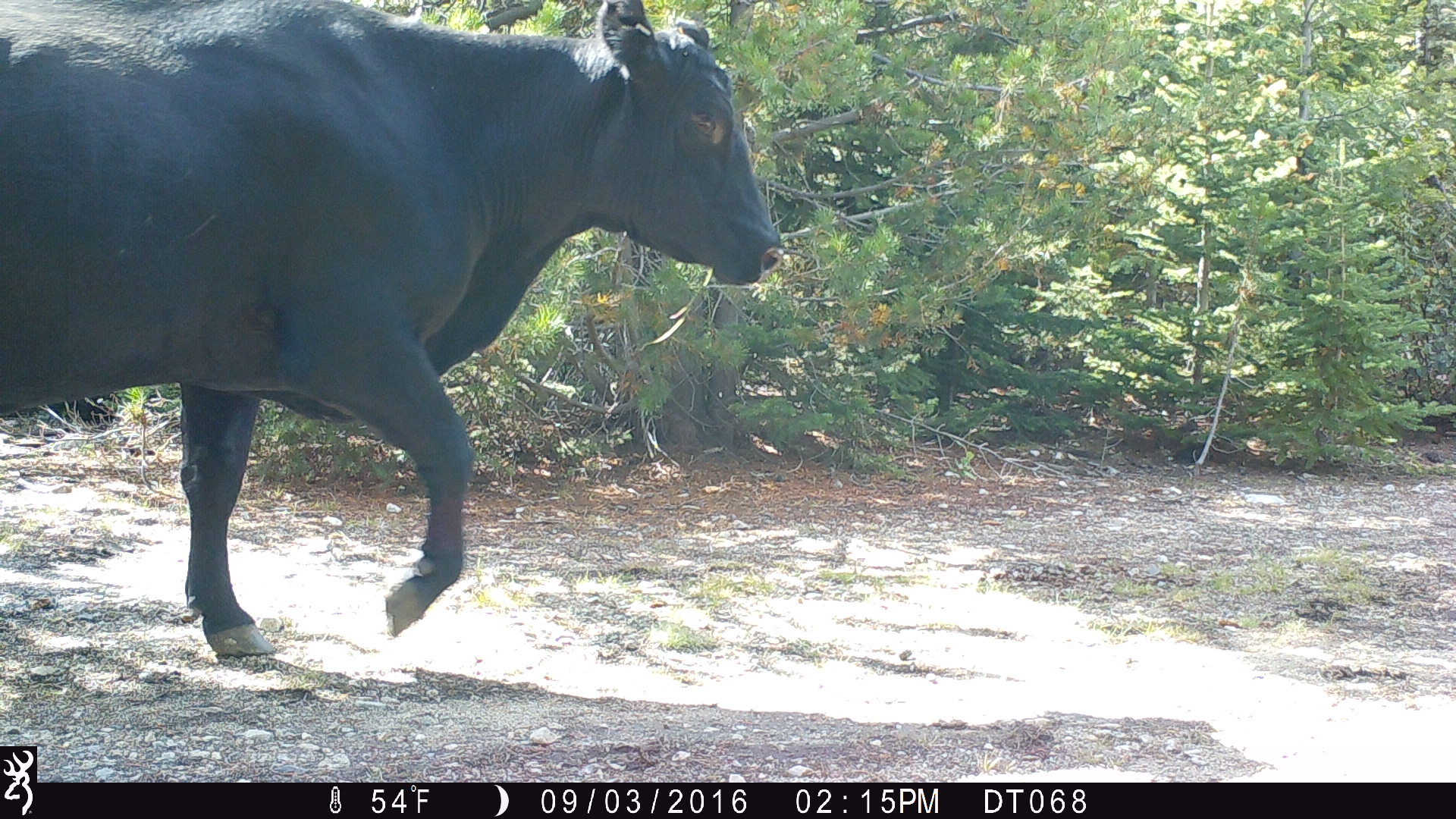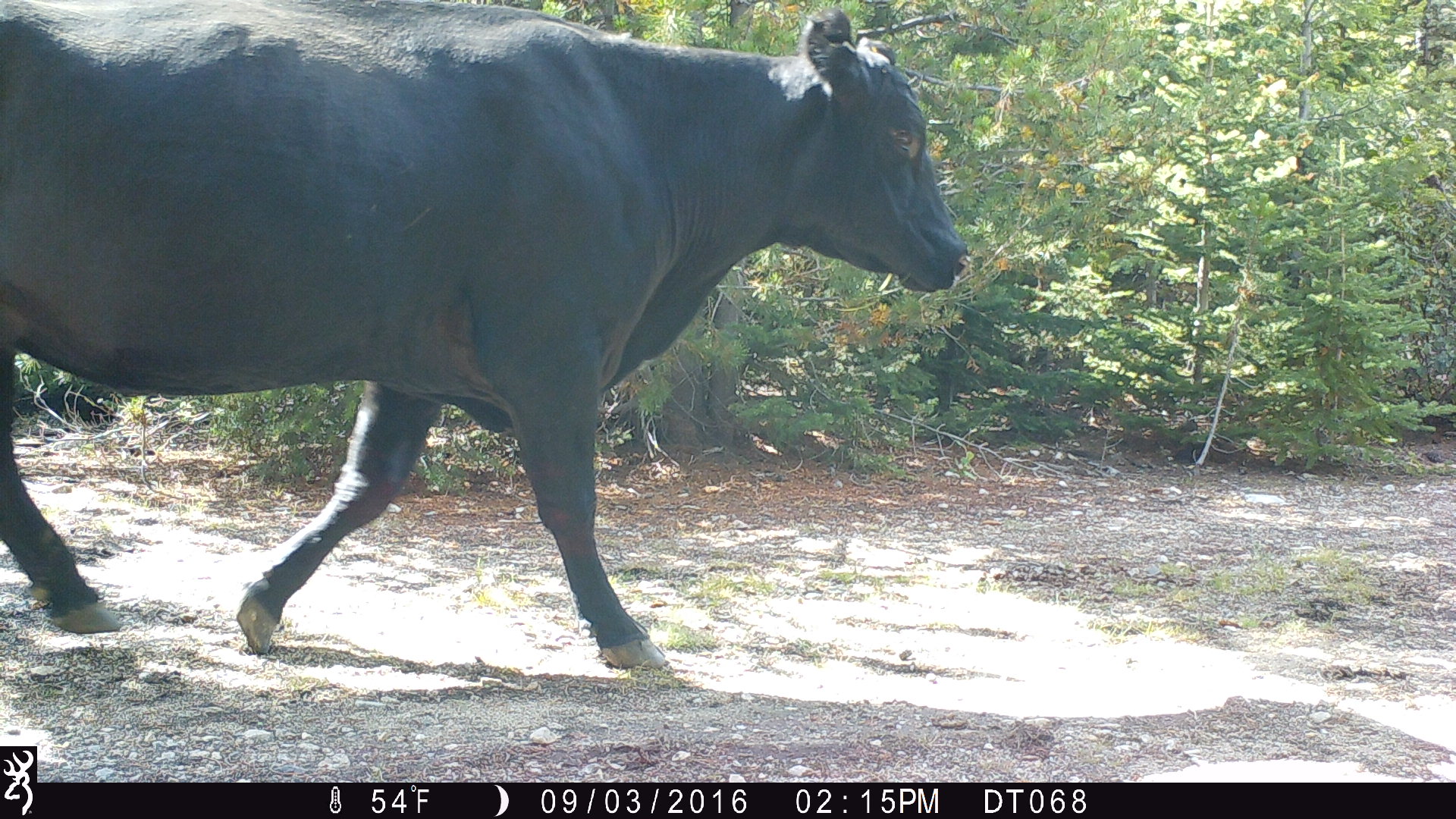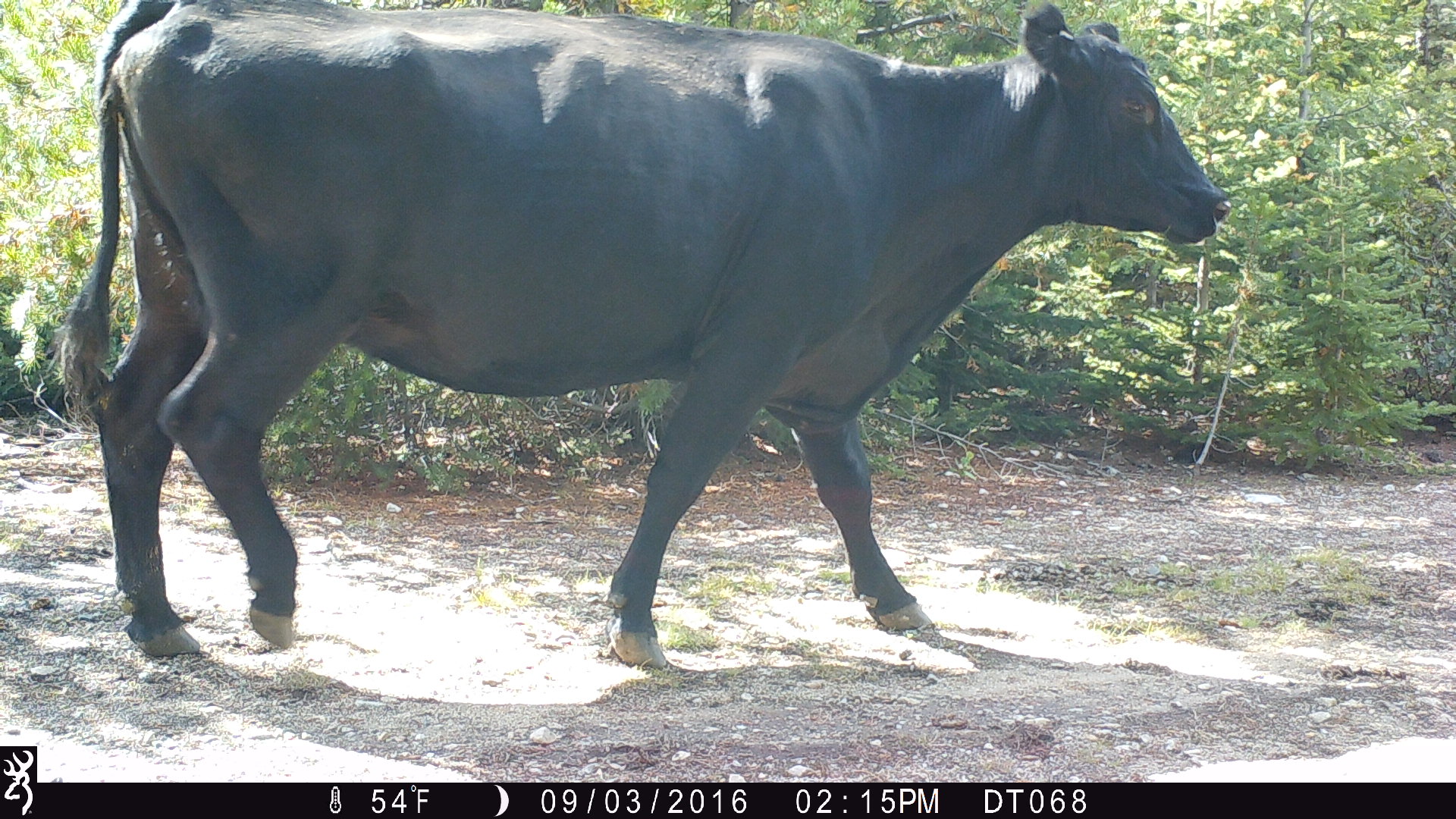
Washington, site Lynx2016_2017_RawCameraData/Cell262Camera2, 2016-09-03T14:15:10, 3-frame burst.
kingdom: Animalia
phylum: Chordata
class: Mammalia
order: Artiodactyla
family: Bovidae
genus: Bos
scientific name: Bos taurus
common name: domestic cattle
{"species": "domestic cattle (Bos taurus)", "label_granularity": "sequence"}